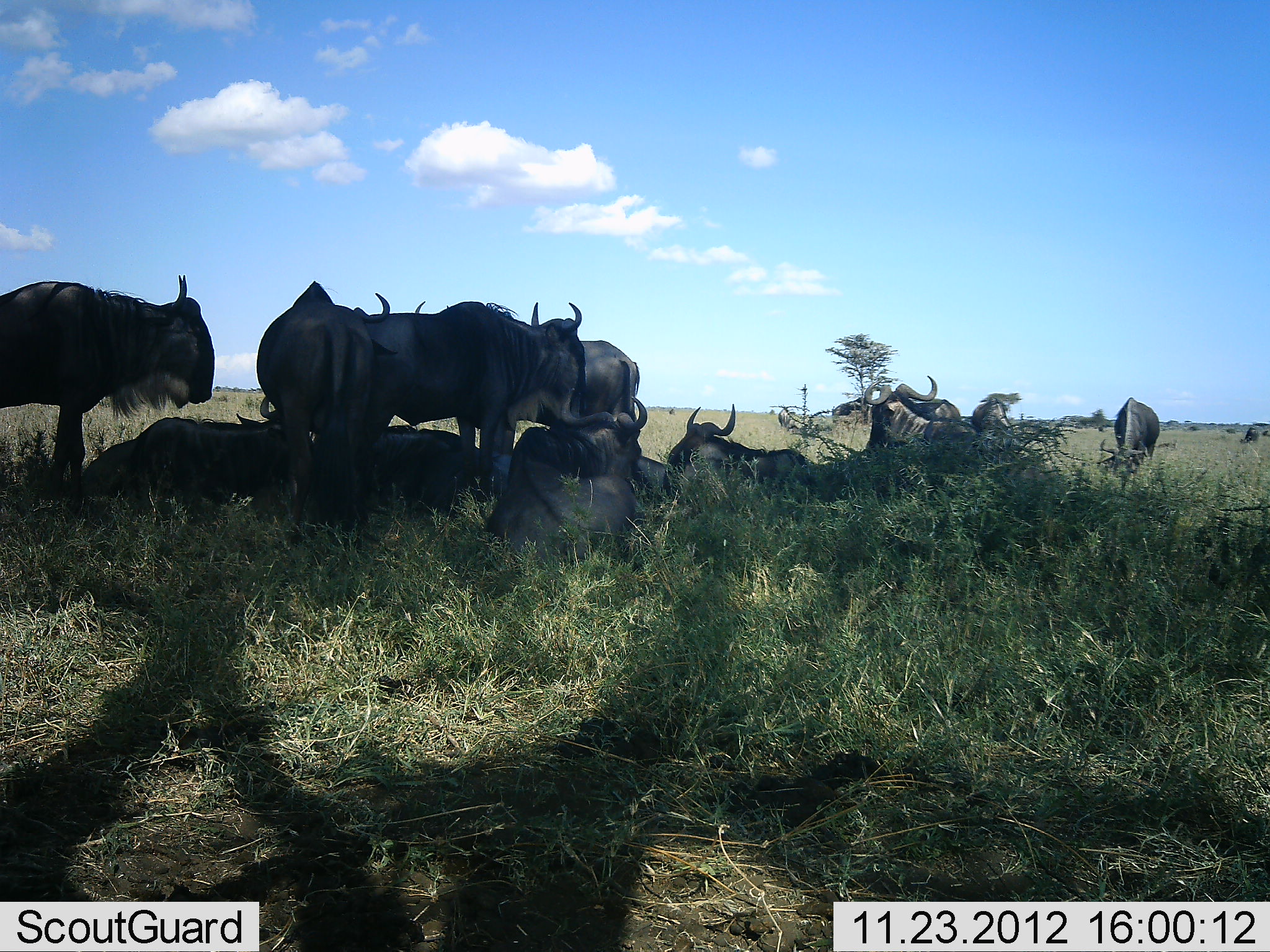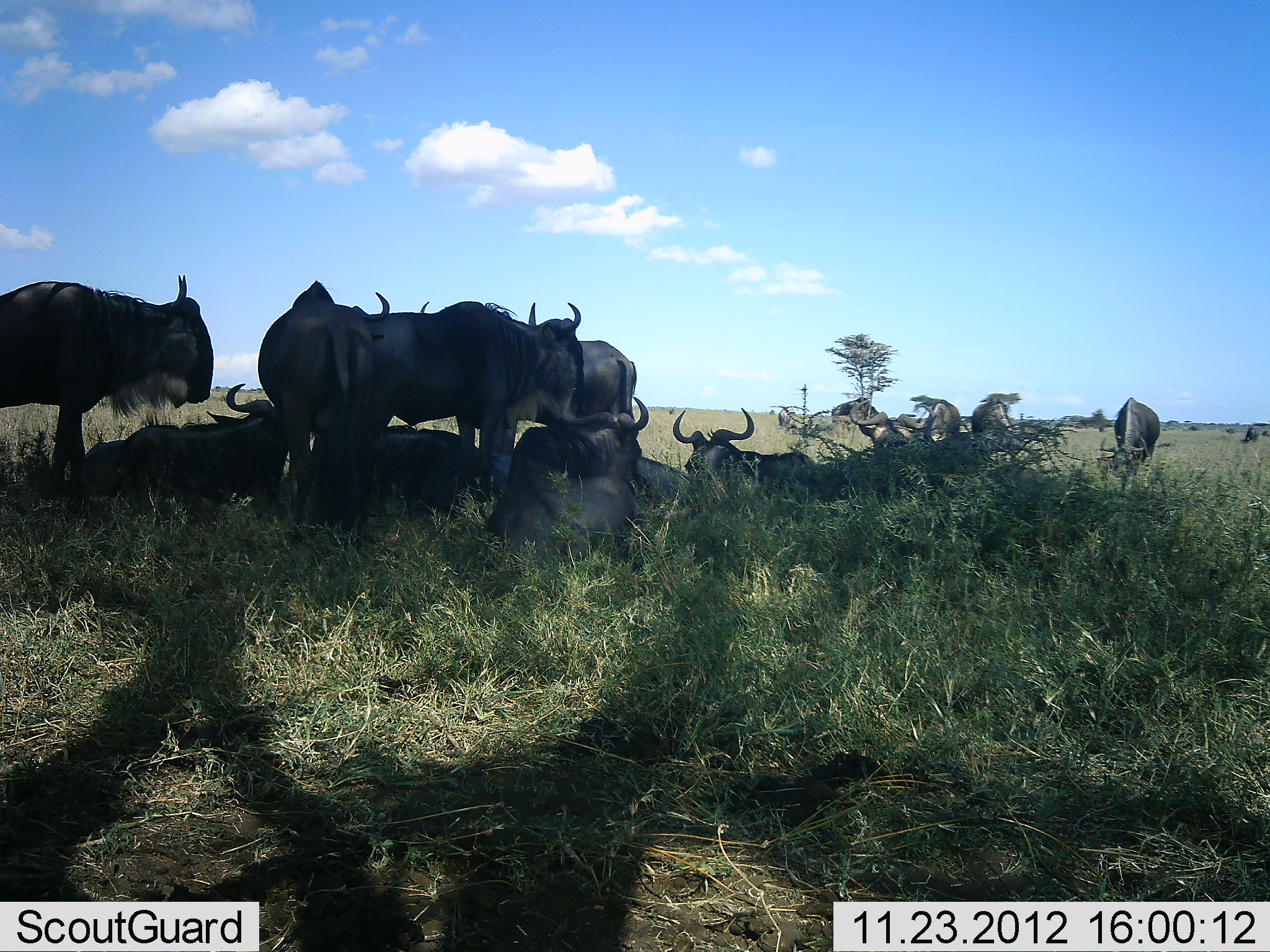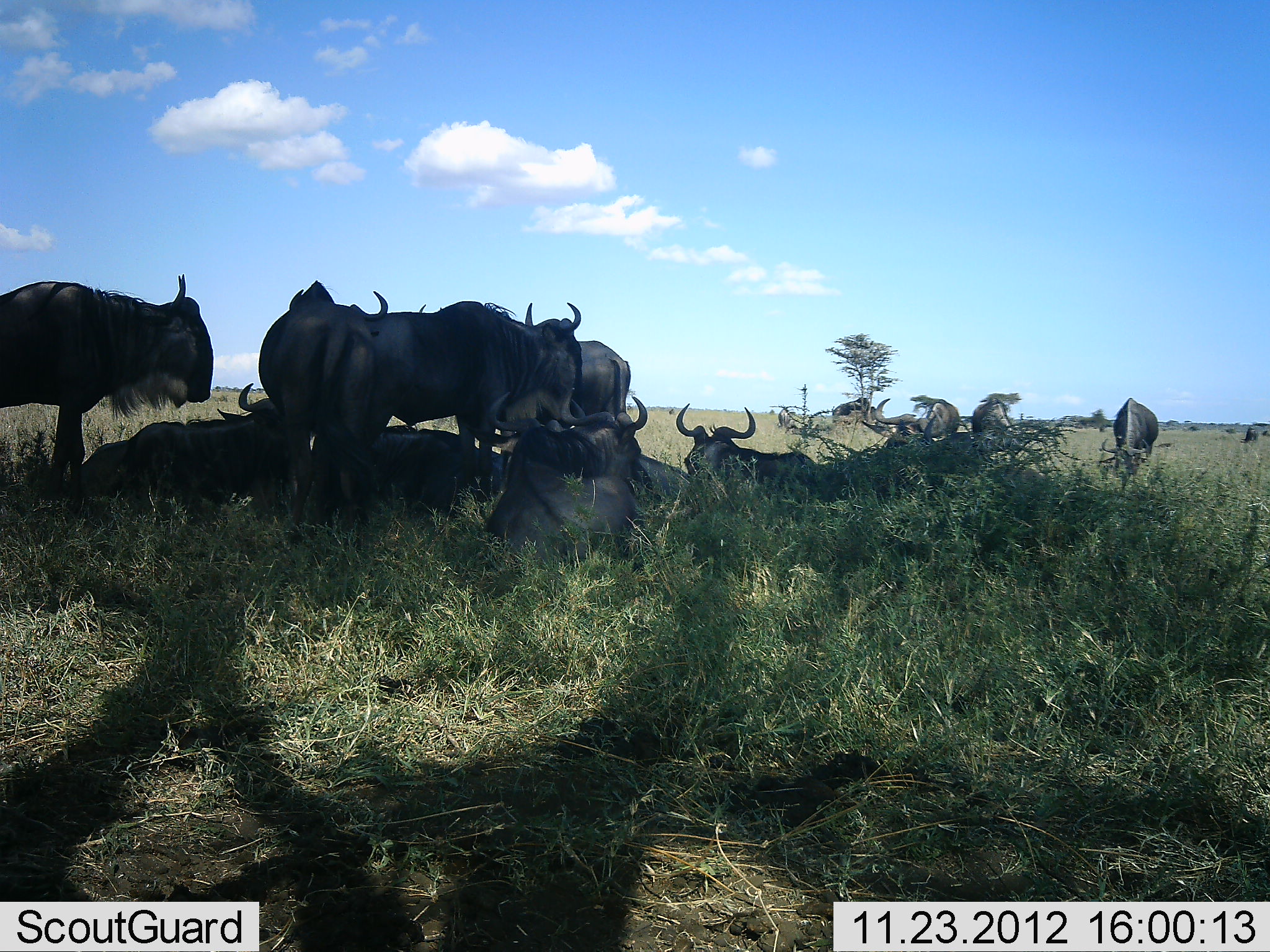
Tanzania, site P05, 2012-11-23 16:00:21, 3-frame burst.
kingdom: Animalia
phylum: Chordata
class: Mammalia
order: Artiodactyla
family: Bovidae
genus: Connochaetes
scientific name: Connochaetes taurinus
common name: blue wildebeest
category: wildebeest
Wildebeest (blue wildebeest) (Connochaetes taurinus), count 11-50. Behavior (volunteer vote fractions): standing 80%, resting 100%, moving 10%, interacting 10%. Young present (vote fraction): 0%. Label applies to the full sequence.